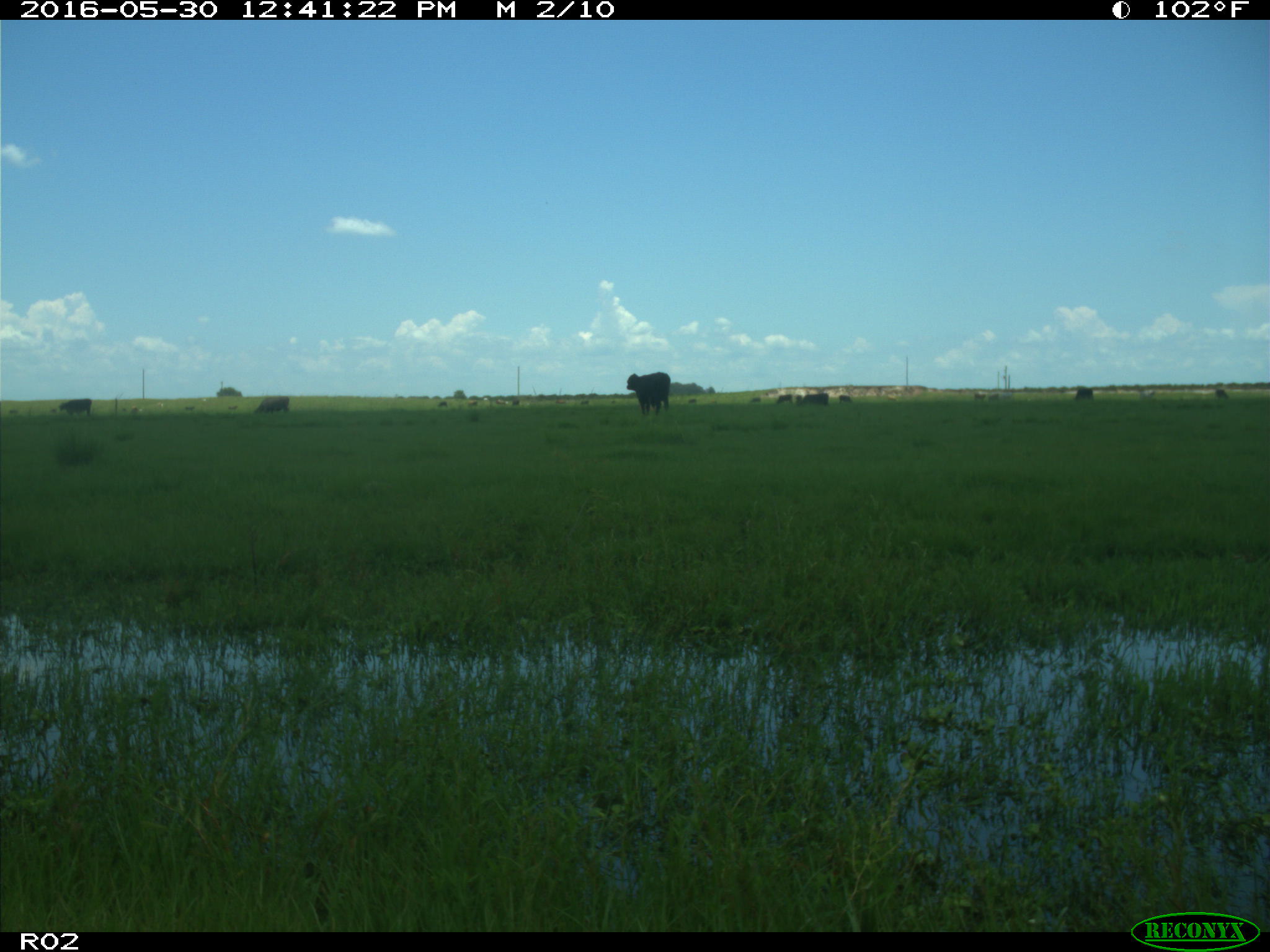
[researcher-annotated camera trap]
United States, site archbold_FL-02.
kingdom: Animalia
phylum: Chordata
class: Mammalia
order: Artiodactyla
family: Bovidae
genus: Bos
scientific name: Bos taurus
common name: domestic cow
Bos taurus (domestic cow).